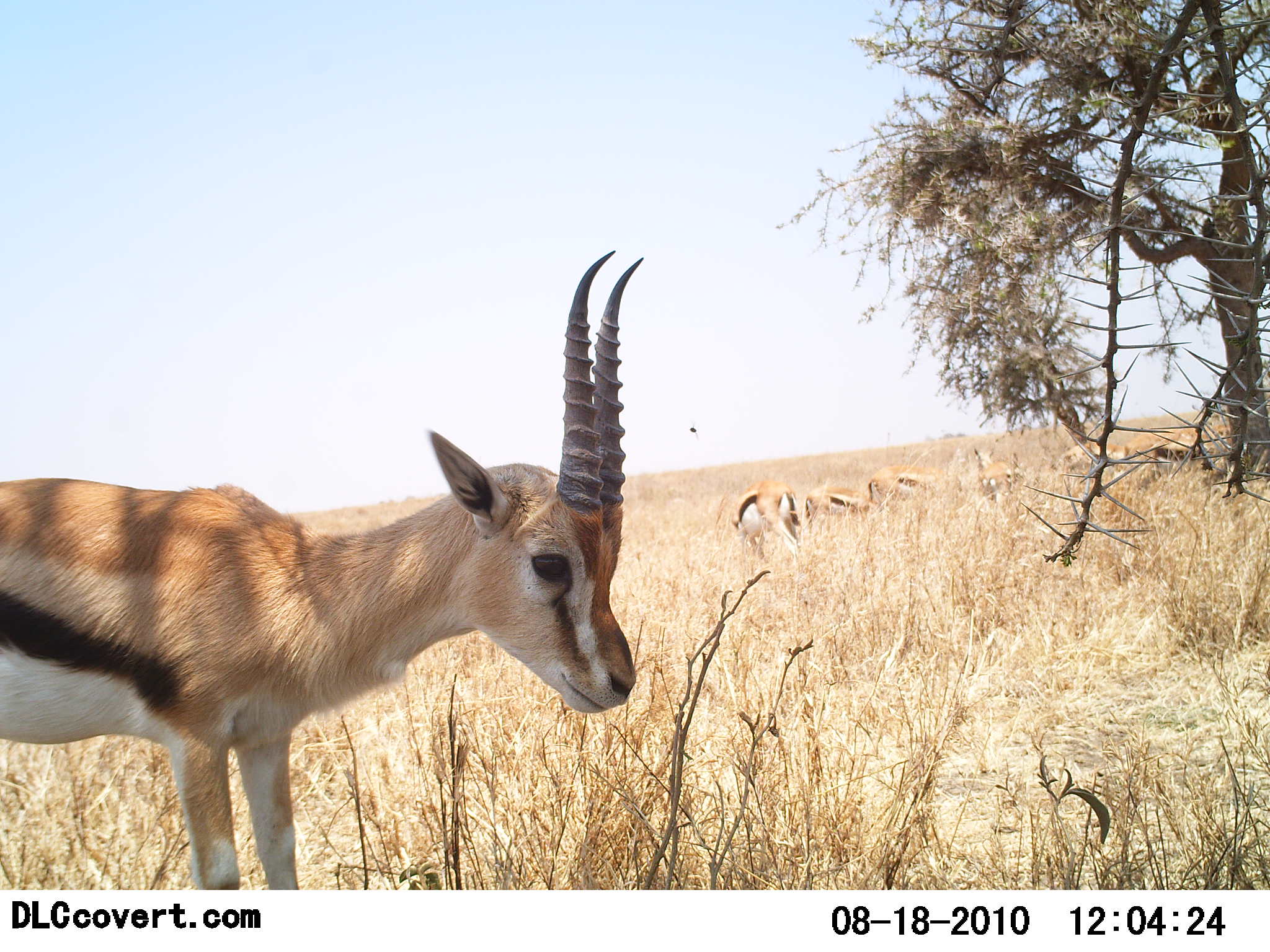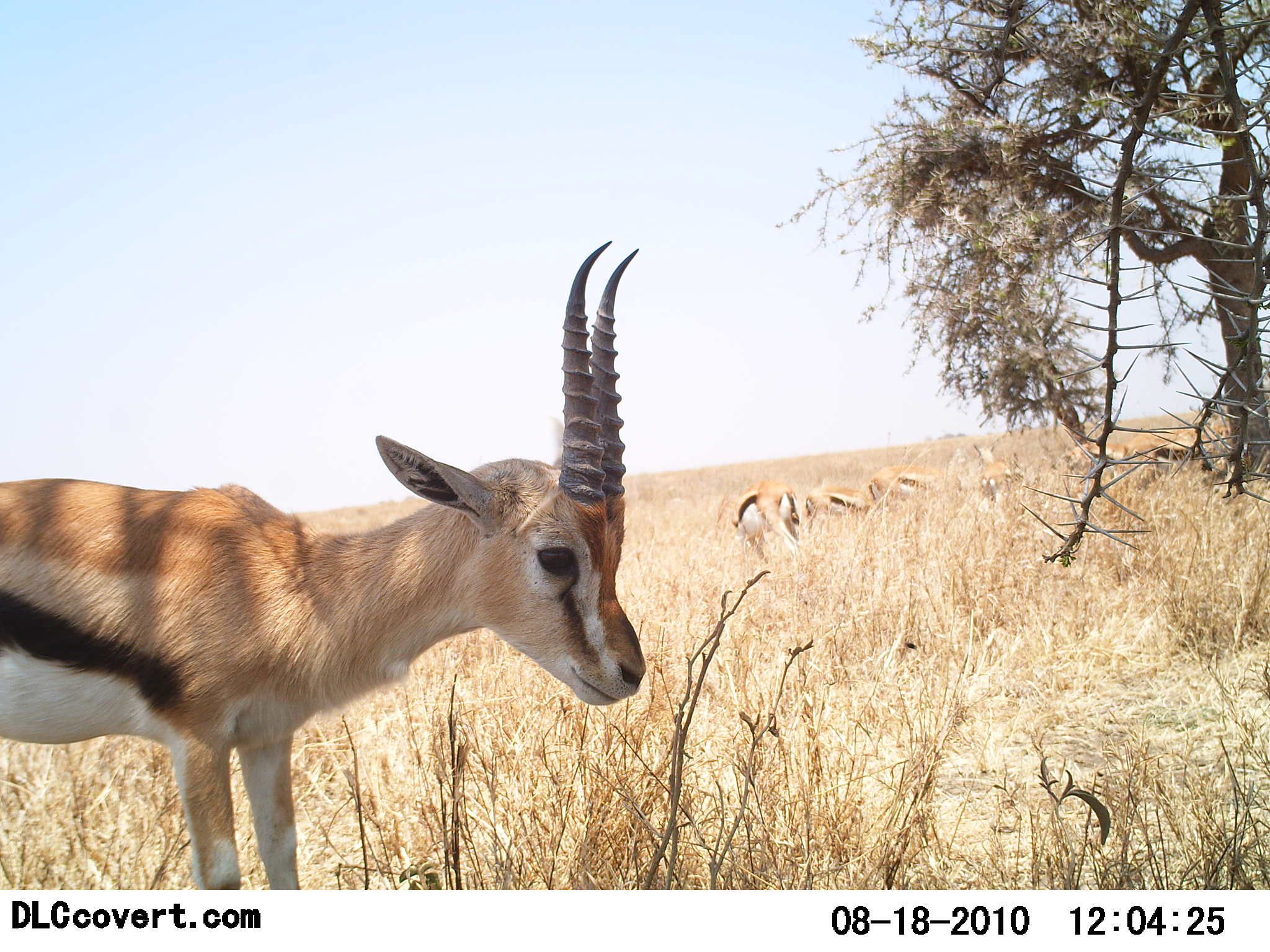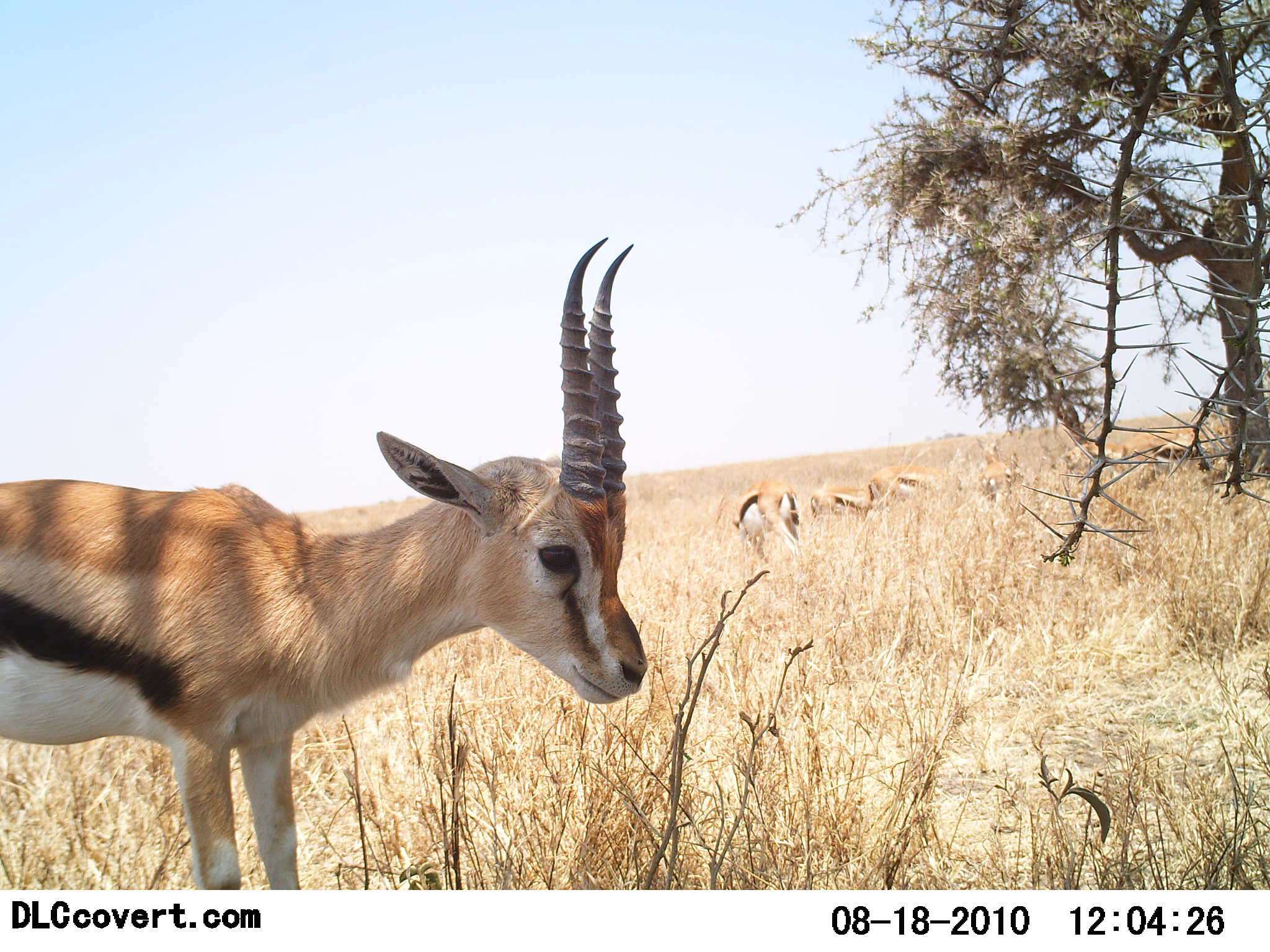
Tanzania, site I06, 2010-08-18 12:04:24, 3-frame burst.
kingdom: Animalia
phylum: Chordata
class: Mammalia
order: Artiodactyla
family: Bovidae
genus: Eudorcas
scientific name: Eudorcas thomsonii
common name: thomson's gazelle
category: gazellethomsons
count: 6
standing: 95%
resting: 5%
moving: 5%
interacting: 0%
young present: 0%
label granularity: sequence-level